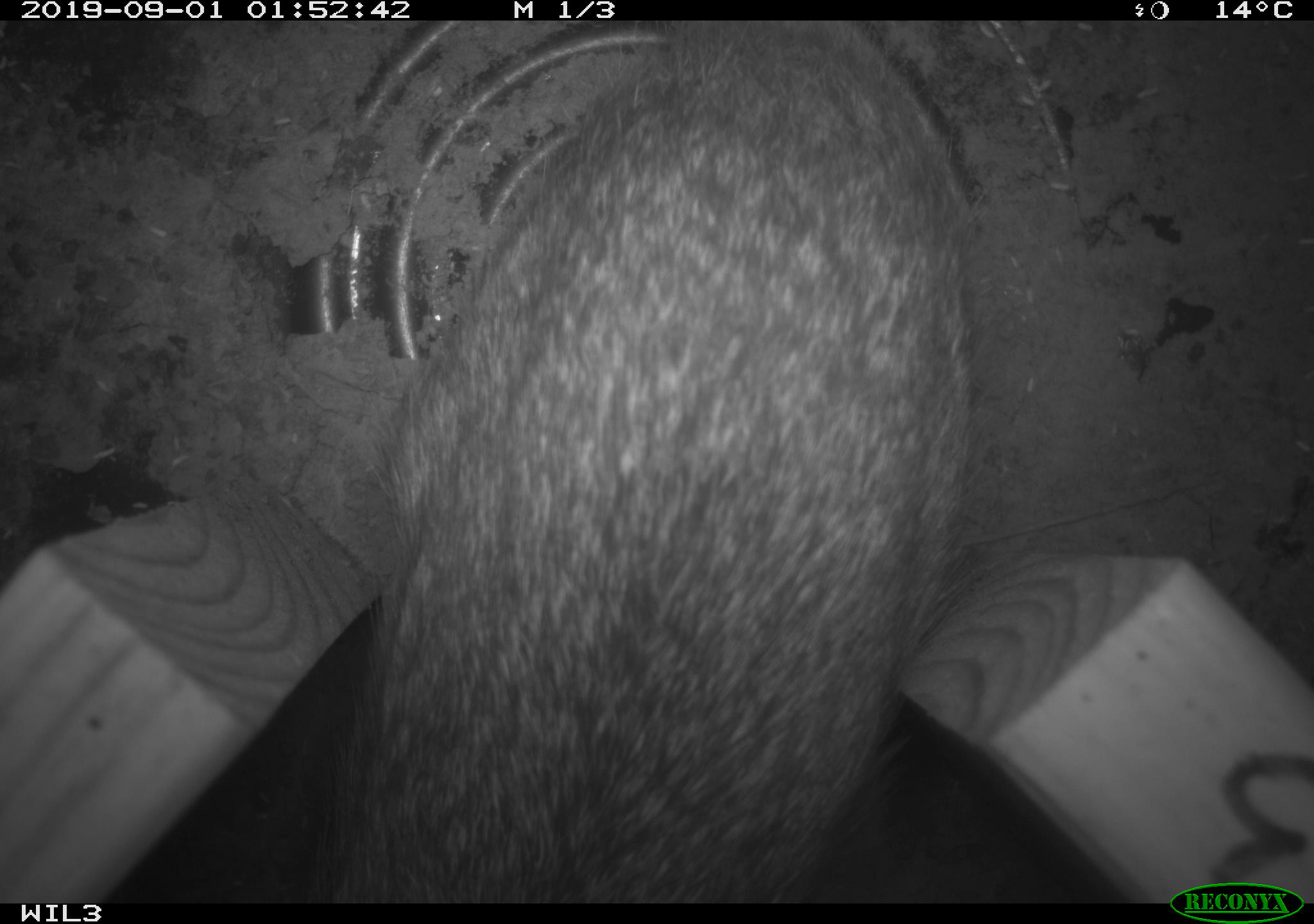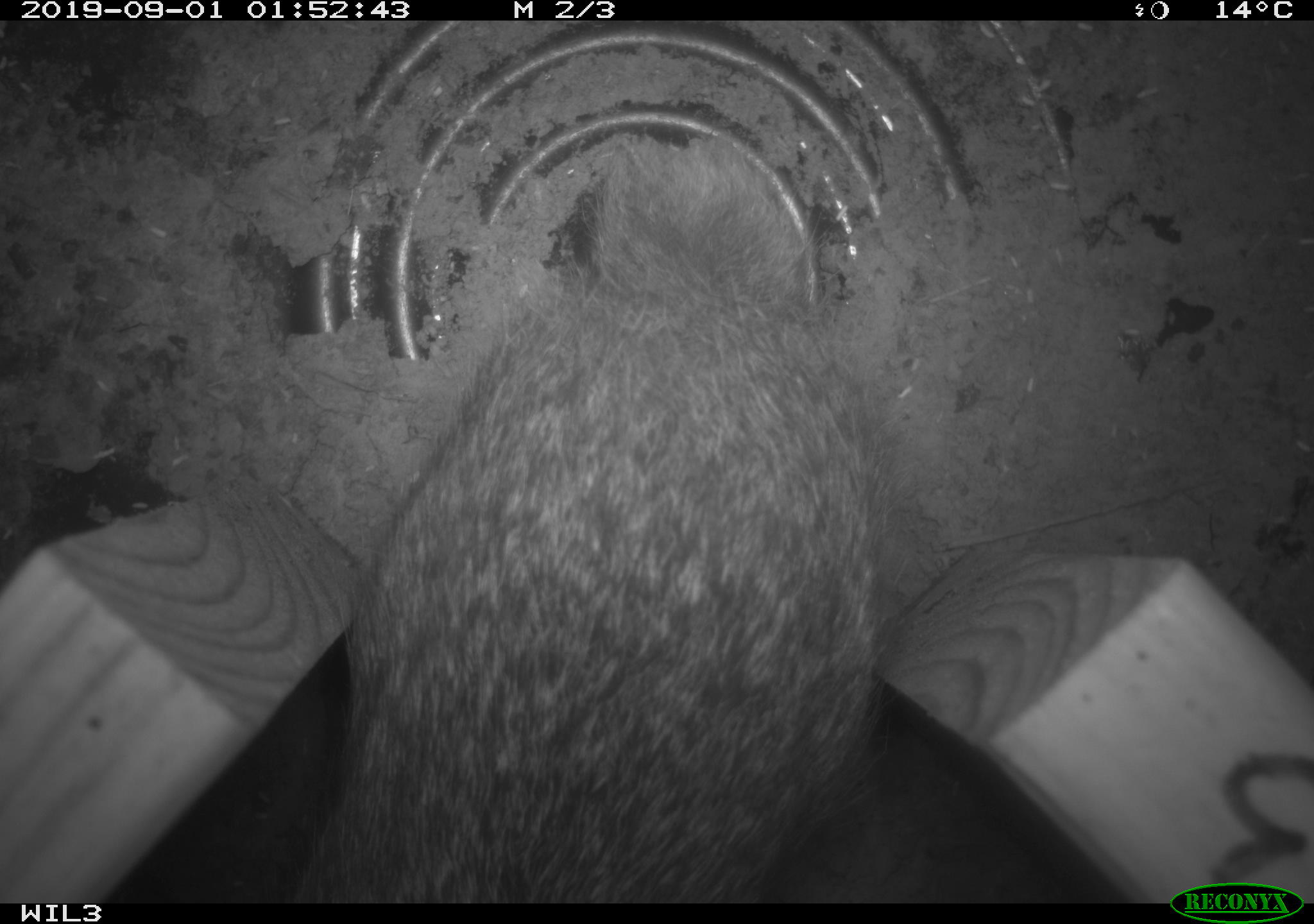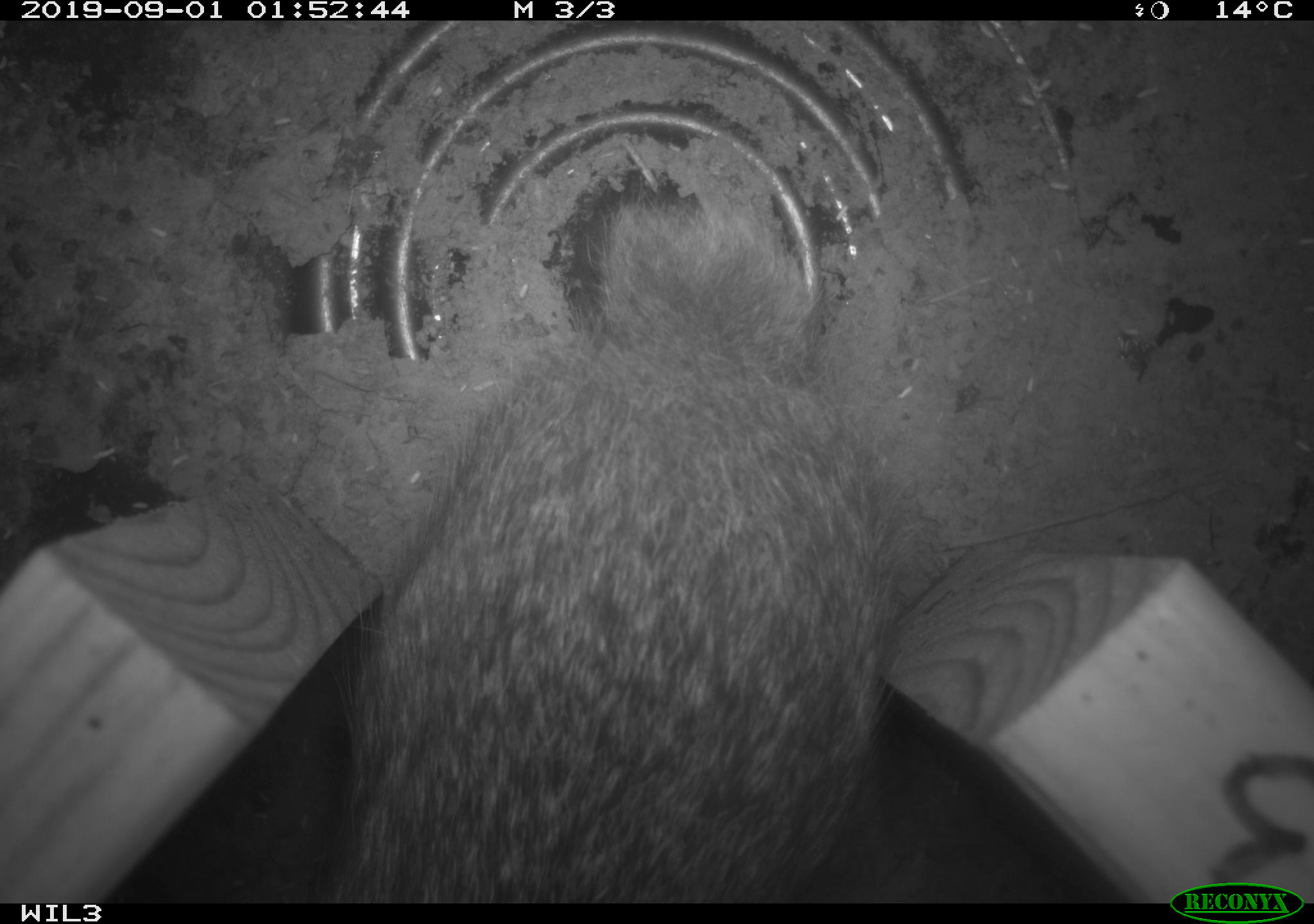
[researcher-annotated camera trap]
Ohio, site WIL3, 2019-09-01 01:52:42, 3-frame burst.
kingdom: Animalia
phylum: Chordata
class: Mammalia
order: Lagomorpha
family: Leporidae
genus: Sylvilagus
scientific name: Sylvilagus floridanus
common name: eastern cottontail